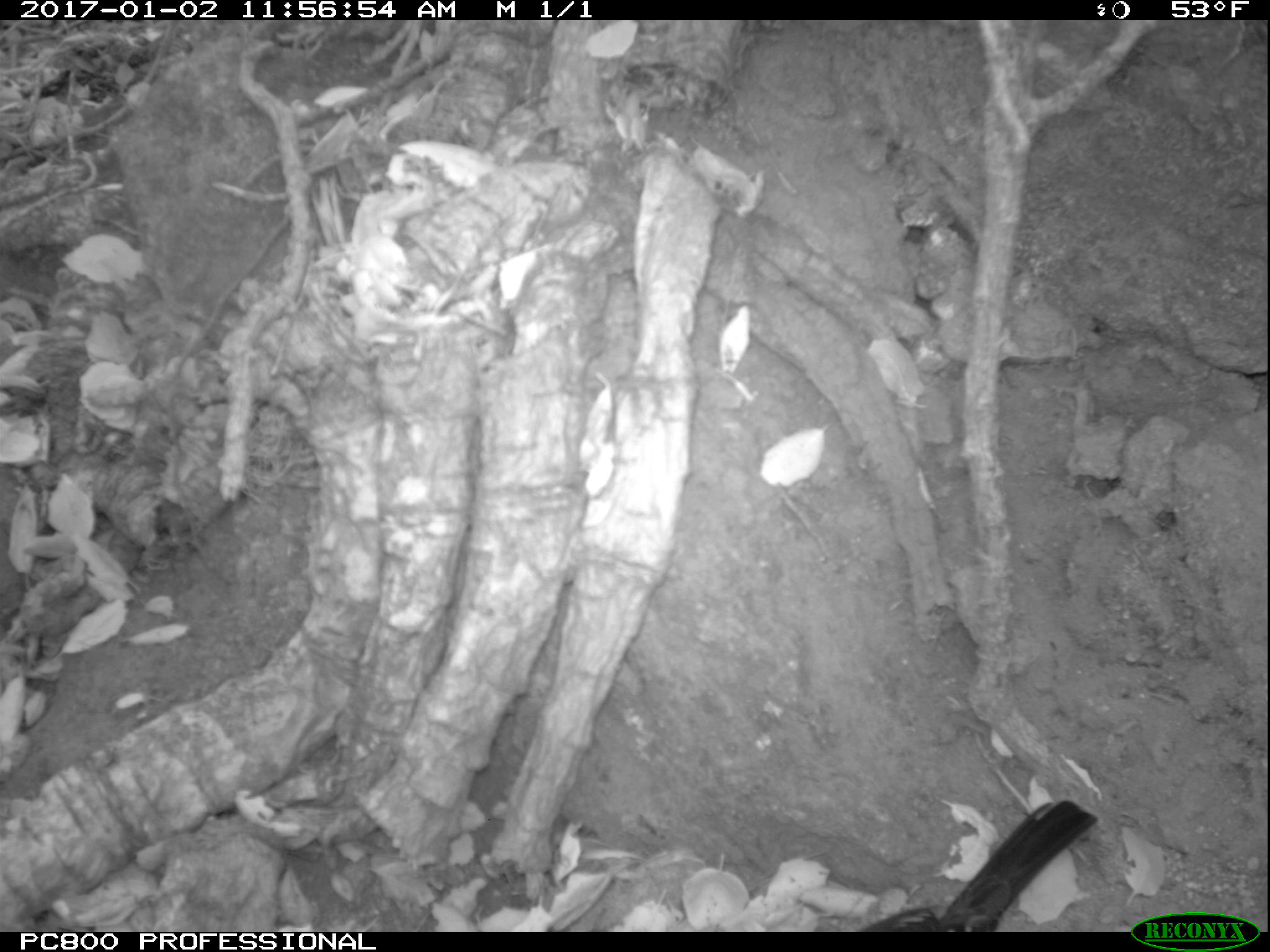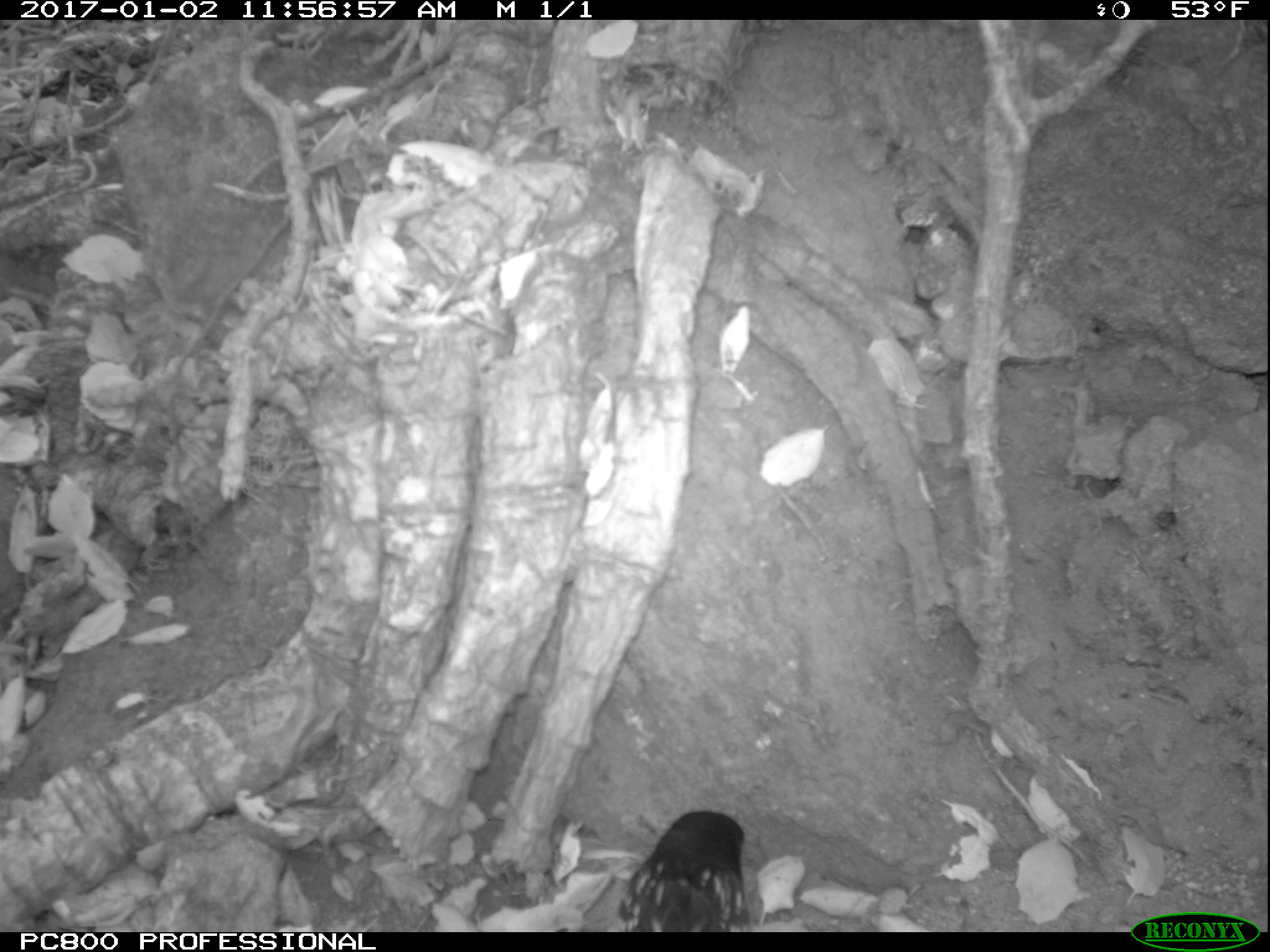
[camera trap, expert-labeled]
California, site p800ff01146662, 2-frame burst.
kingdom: Animalia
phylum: Chordata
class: Aves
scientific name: Aves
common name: bird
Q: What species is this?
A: Bird (Aves).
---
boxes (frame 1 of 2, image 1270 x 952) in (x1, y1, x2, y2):
bird: (854, 795, 1100, 931)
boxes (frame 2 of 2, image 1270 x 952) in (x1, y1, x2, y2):
bird: (606, 811, 747, 932)